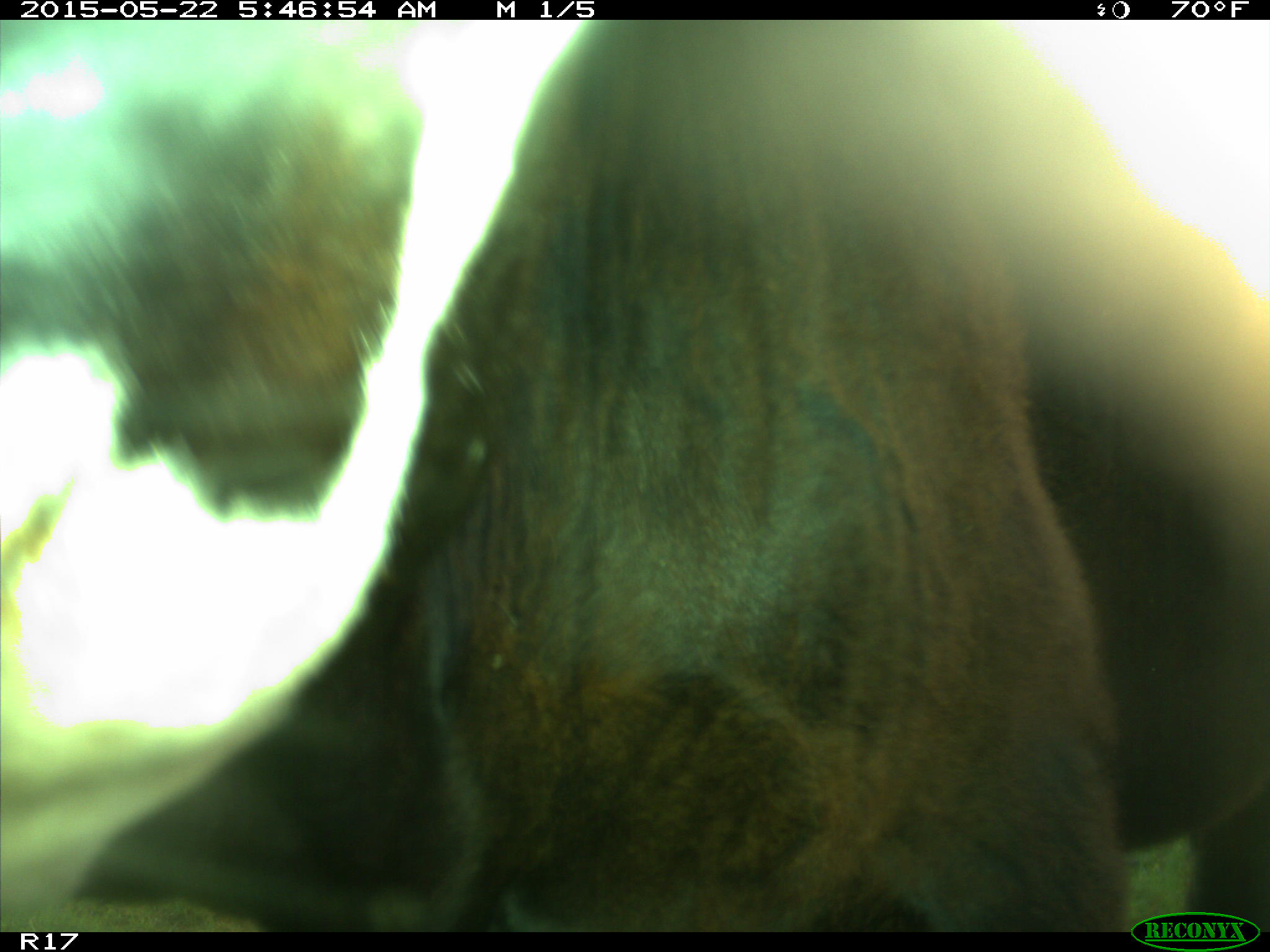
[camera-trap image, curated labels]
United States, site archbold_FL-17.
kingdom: Animalia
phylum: Chordata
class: Mammalia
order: Artiodactyla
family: Bovidae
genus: Bos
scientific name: Bos taurus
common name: domestic cow